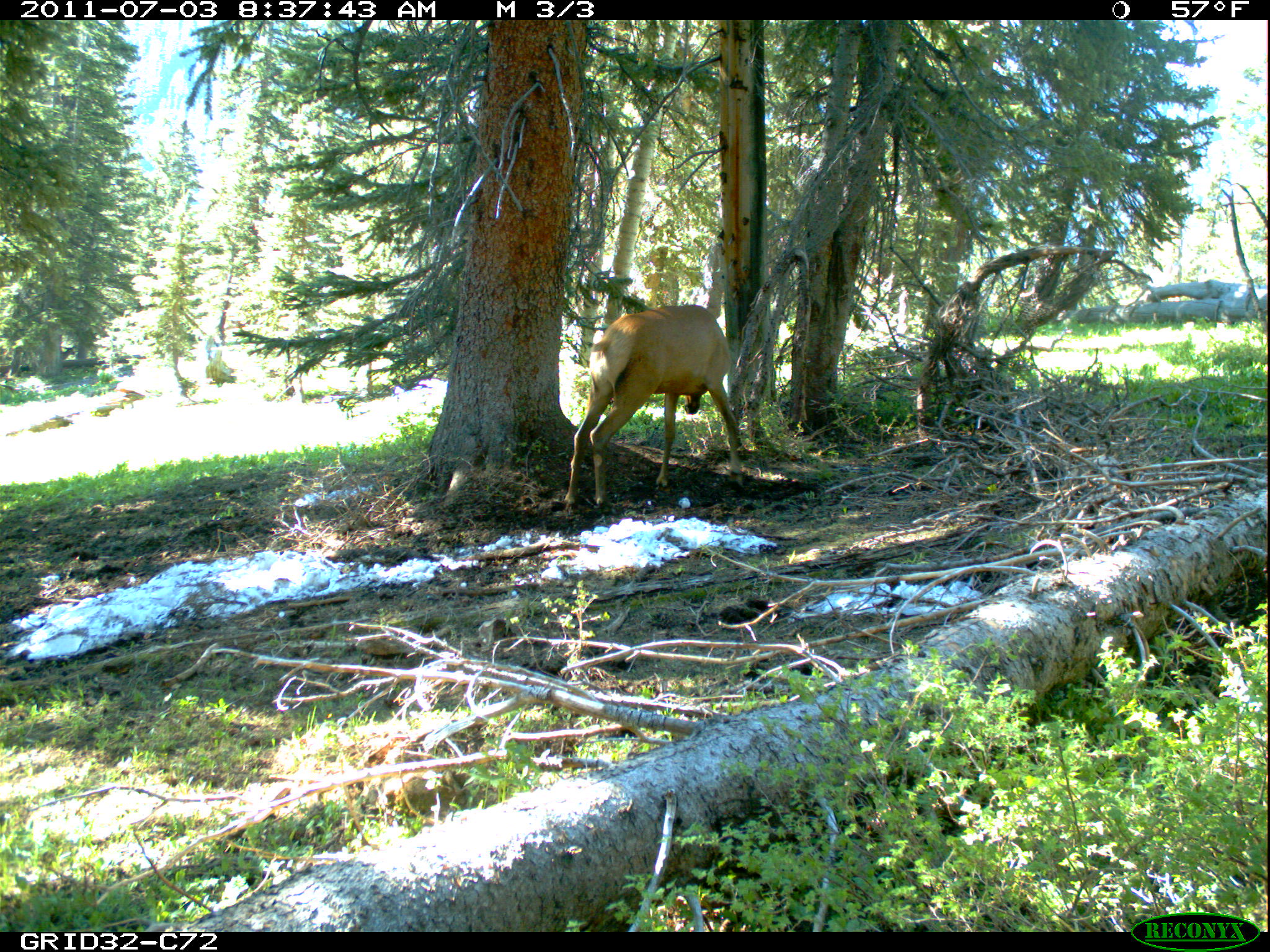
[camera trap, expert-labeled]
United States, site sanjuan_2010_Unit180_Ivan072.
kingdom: Animalia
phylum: Chordata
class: Mammalia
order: Artiodactyla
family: Cervidae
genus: Cervus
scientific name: Cervus elaphus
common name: red deer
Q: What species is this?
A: Cervus elaphus (red deer).